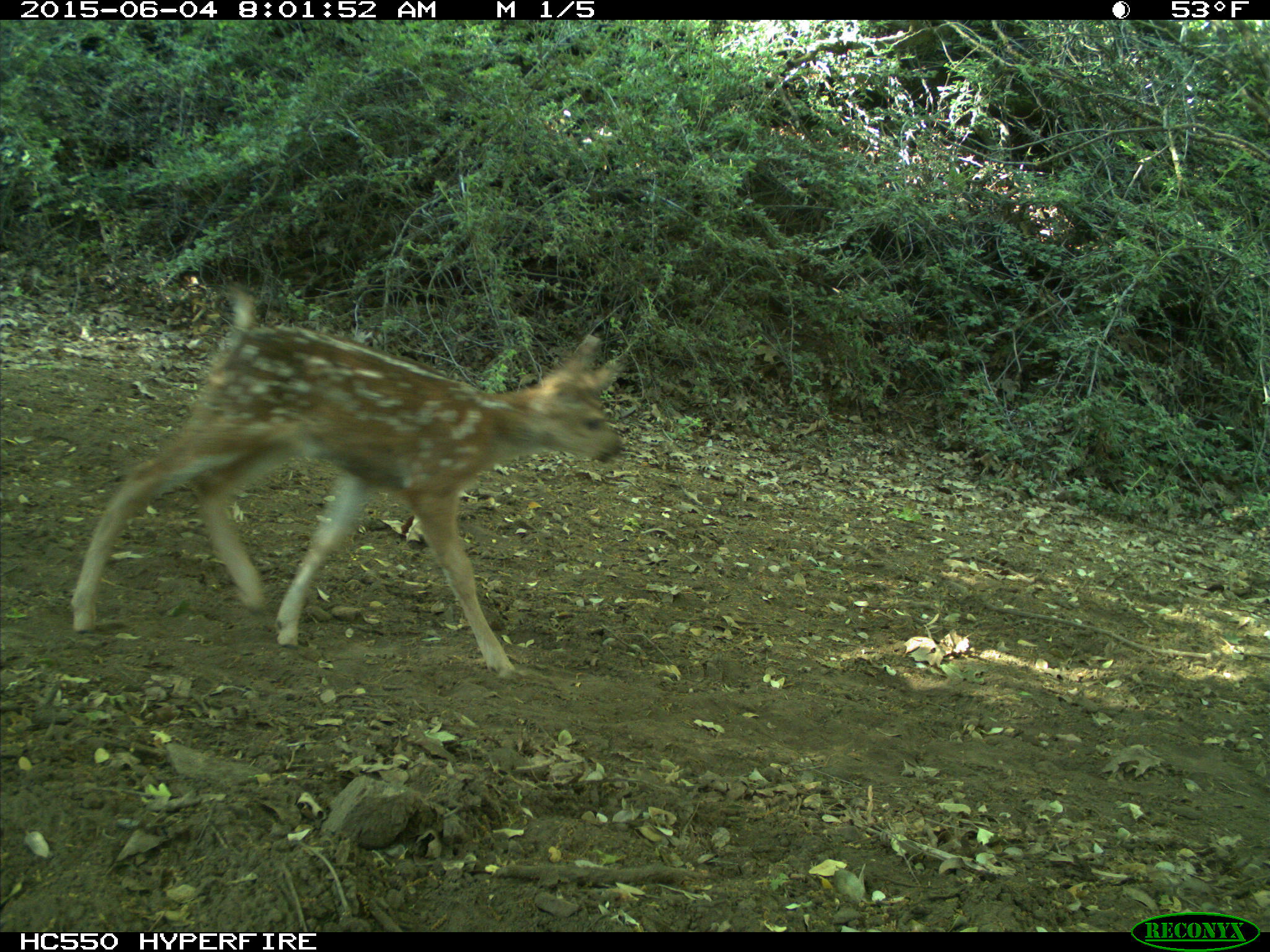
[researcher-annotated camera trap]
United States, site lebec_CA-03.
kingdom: Animalia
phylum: Chordata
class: Mammalia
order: Artiodactyla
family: Cervidae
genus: Odocoileus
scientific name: Odocoileus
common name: deer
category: unidentified deer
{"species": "unidentified deer (deer) (Odocoileus)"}